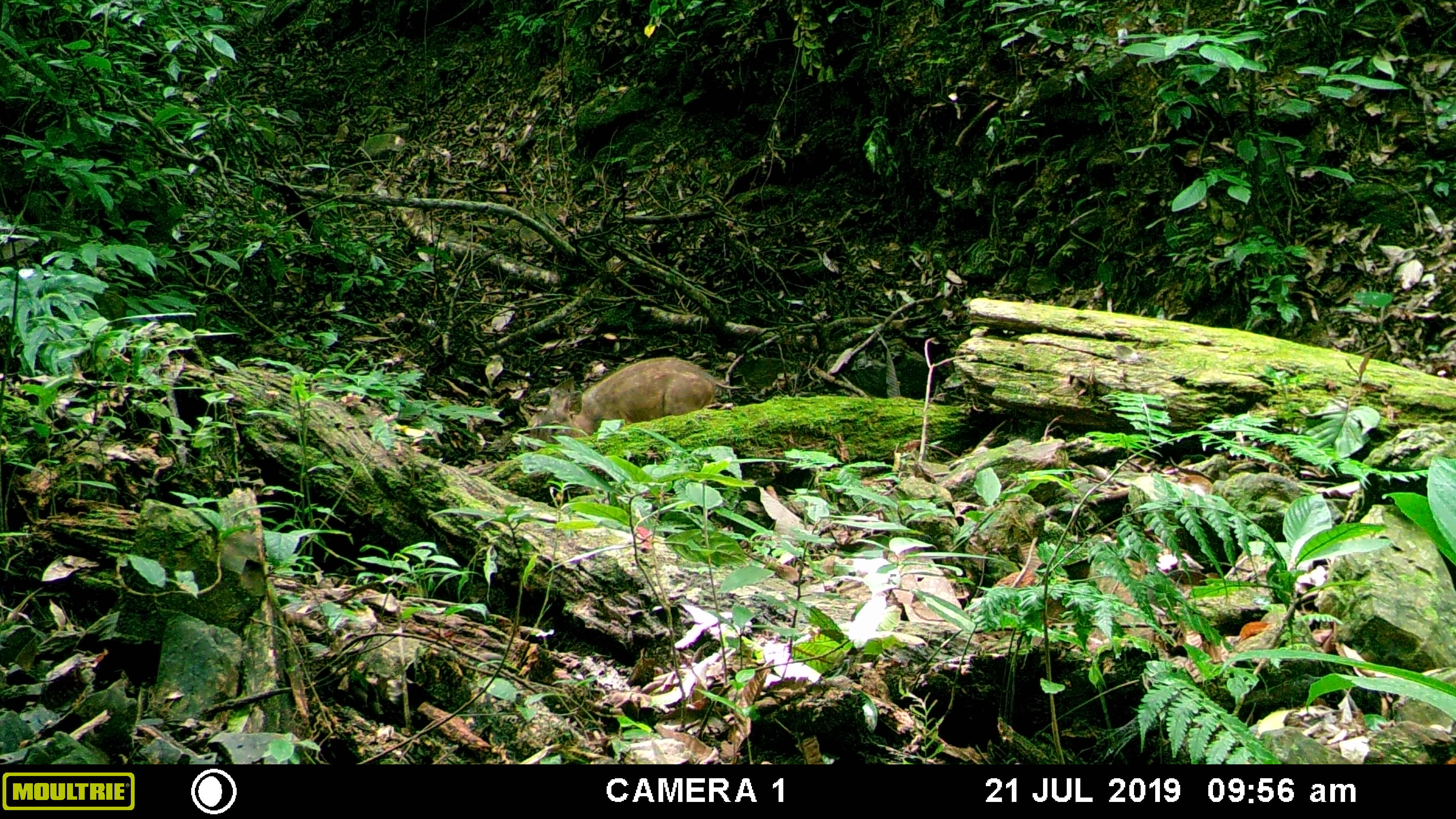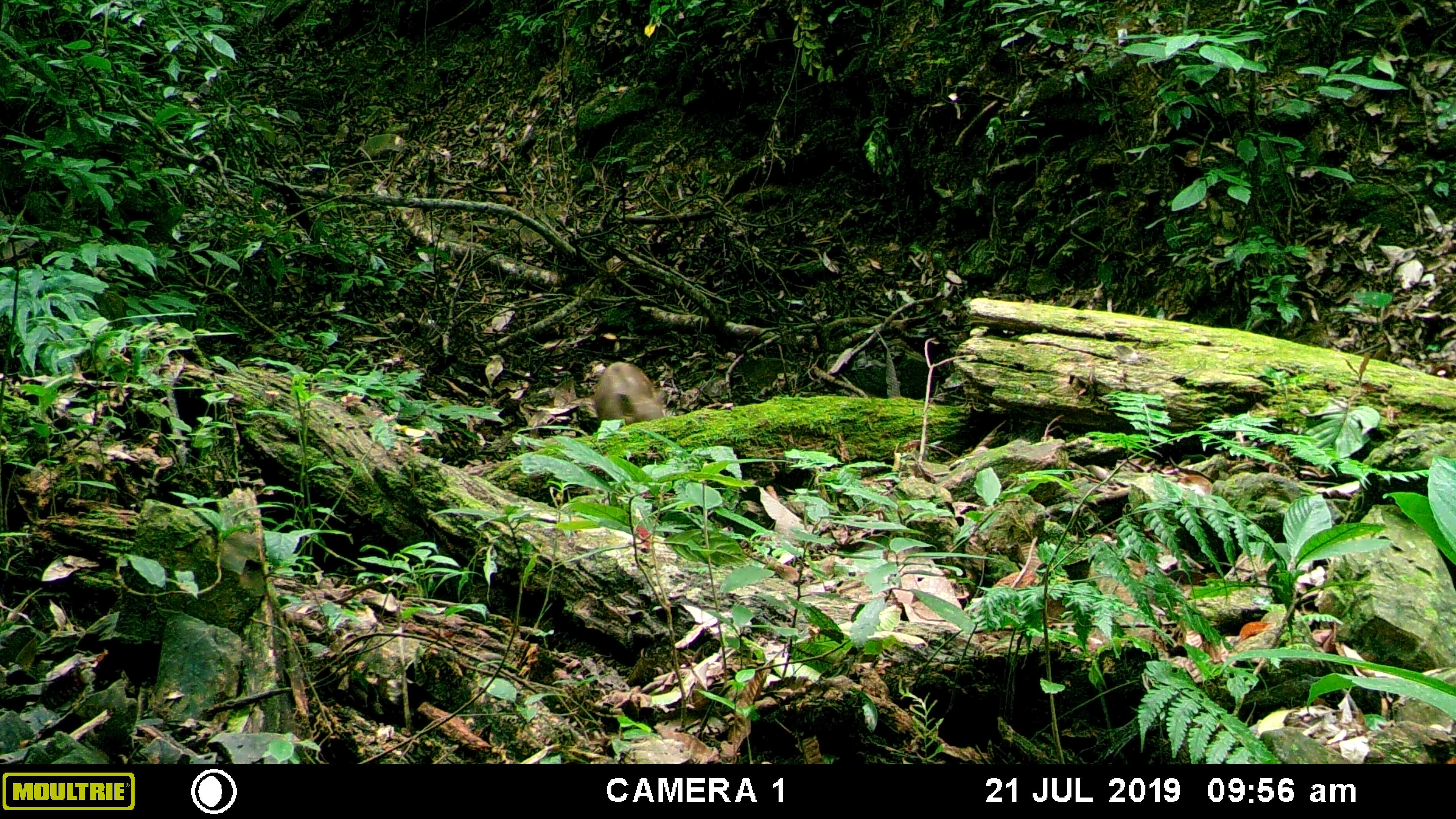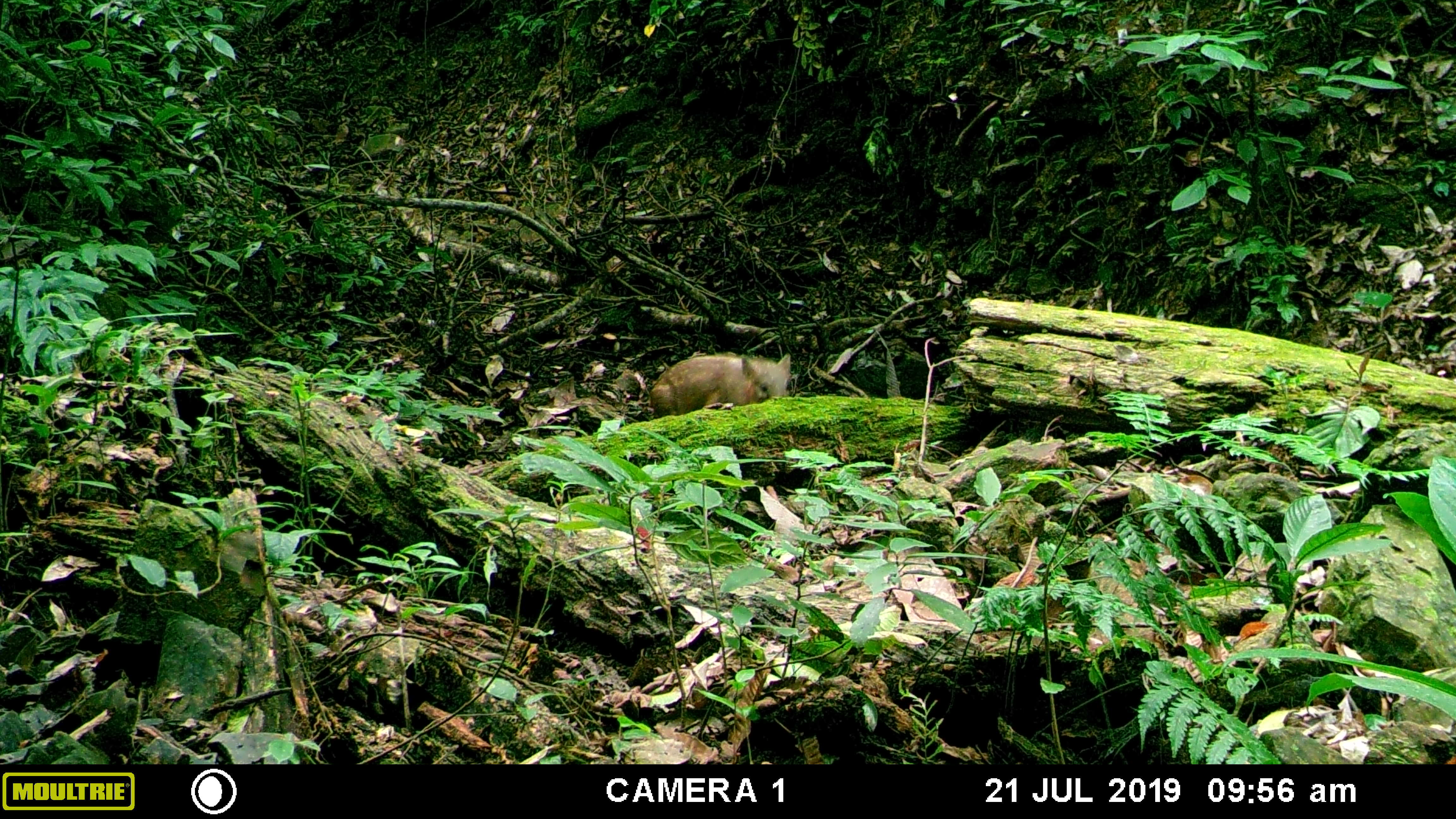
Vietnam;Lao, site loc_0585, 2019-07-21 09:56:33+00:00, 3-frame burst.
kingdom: Animalia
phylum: Chordata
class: Mammalia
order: Artiodactyla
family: Suidae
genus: Sus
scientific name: Sus scrofa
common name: eurasian wild pig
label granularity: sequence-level